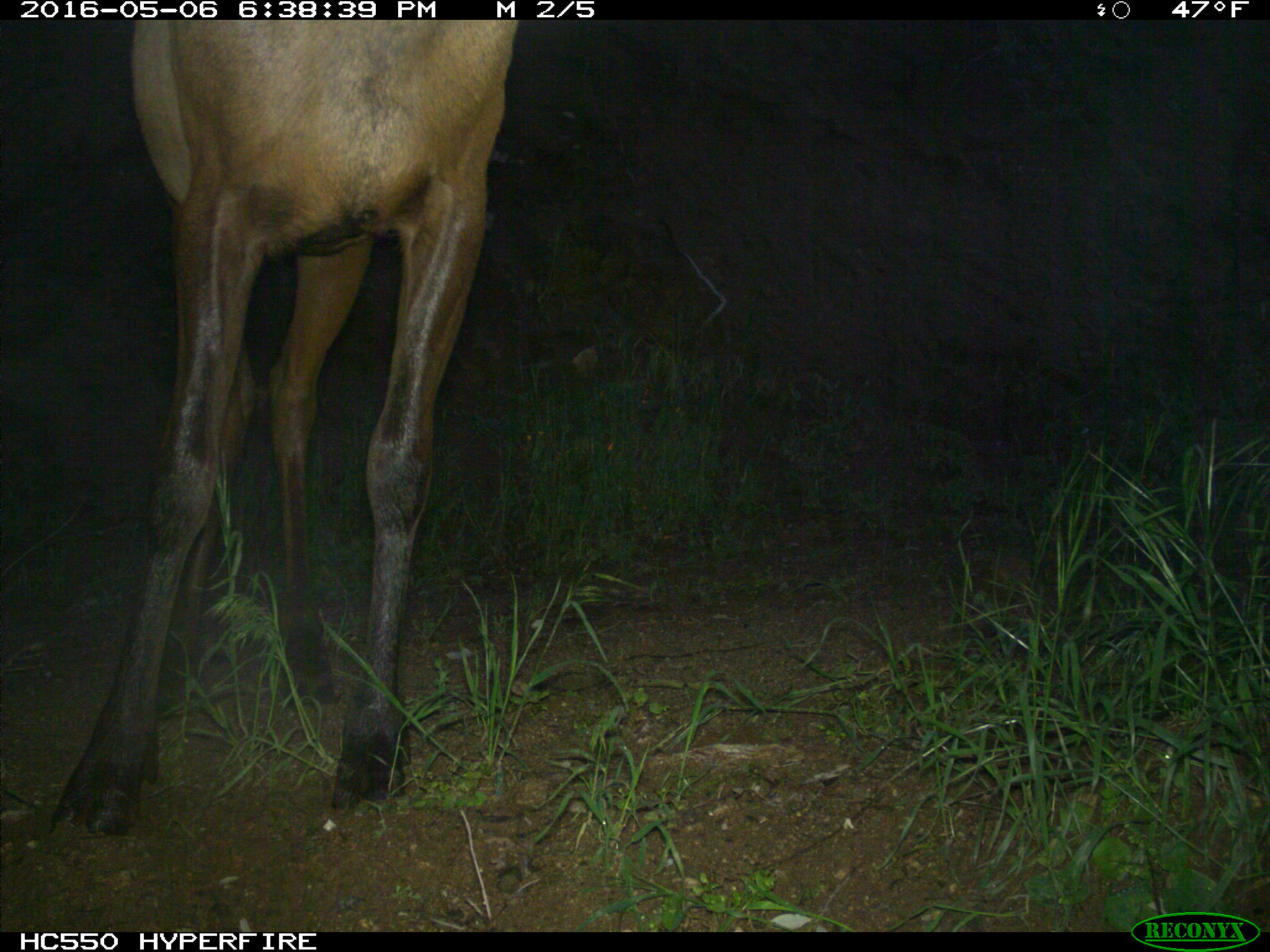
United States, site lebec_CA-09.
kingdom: Animalia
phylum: Chordata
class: Mammalia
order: Artiodactyla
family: Cervidae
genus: Cervus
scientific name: Cervus canadensis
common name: elk